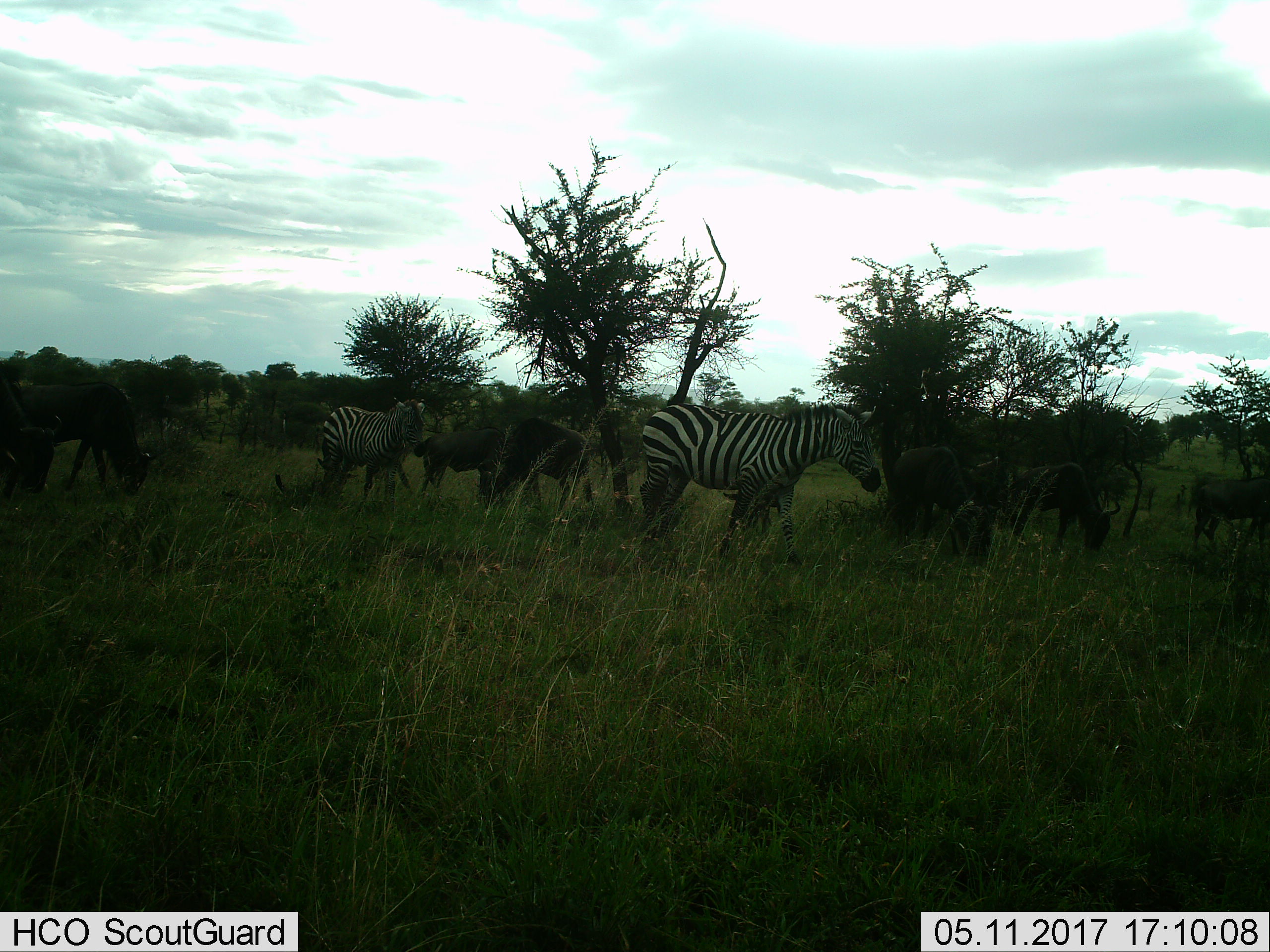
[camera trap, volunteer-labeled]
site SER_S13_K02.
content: unidentified animal